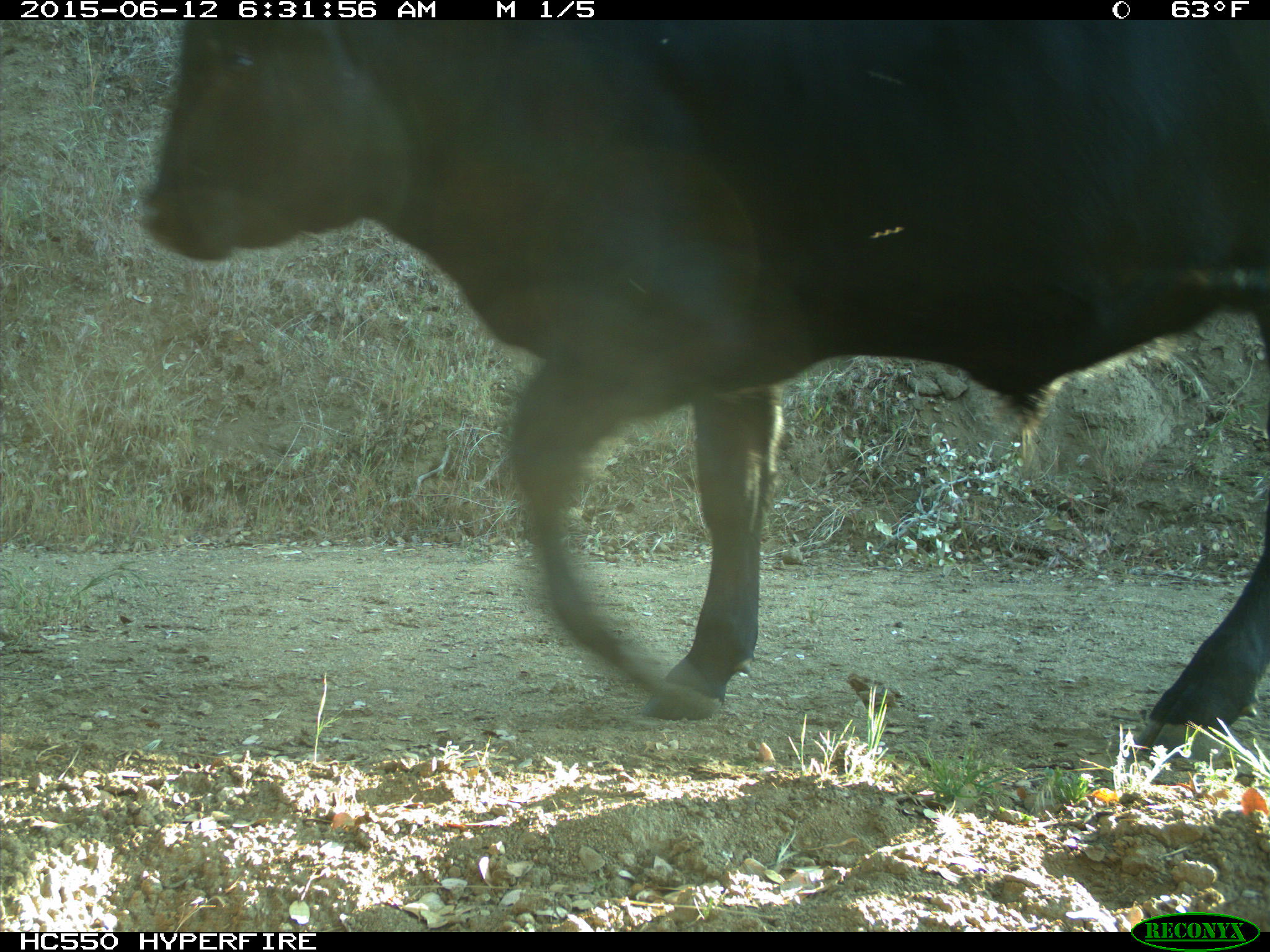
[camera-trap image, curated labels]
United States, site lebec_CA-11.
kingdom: Animalia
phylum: Chordata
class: Mammalia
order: Artiodactyla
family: Bovidae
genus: Bos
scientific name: Bos taurus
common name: domestic cow